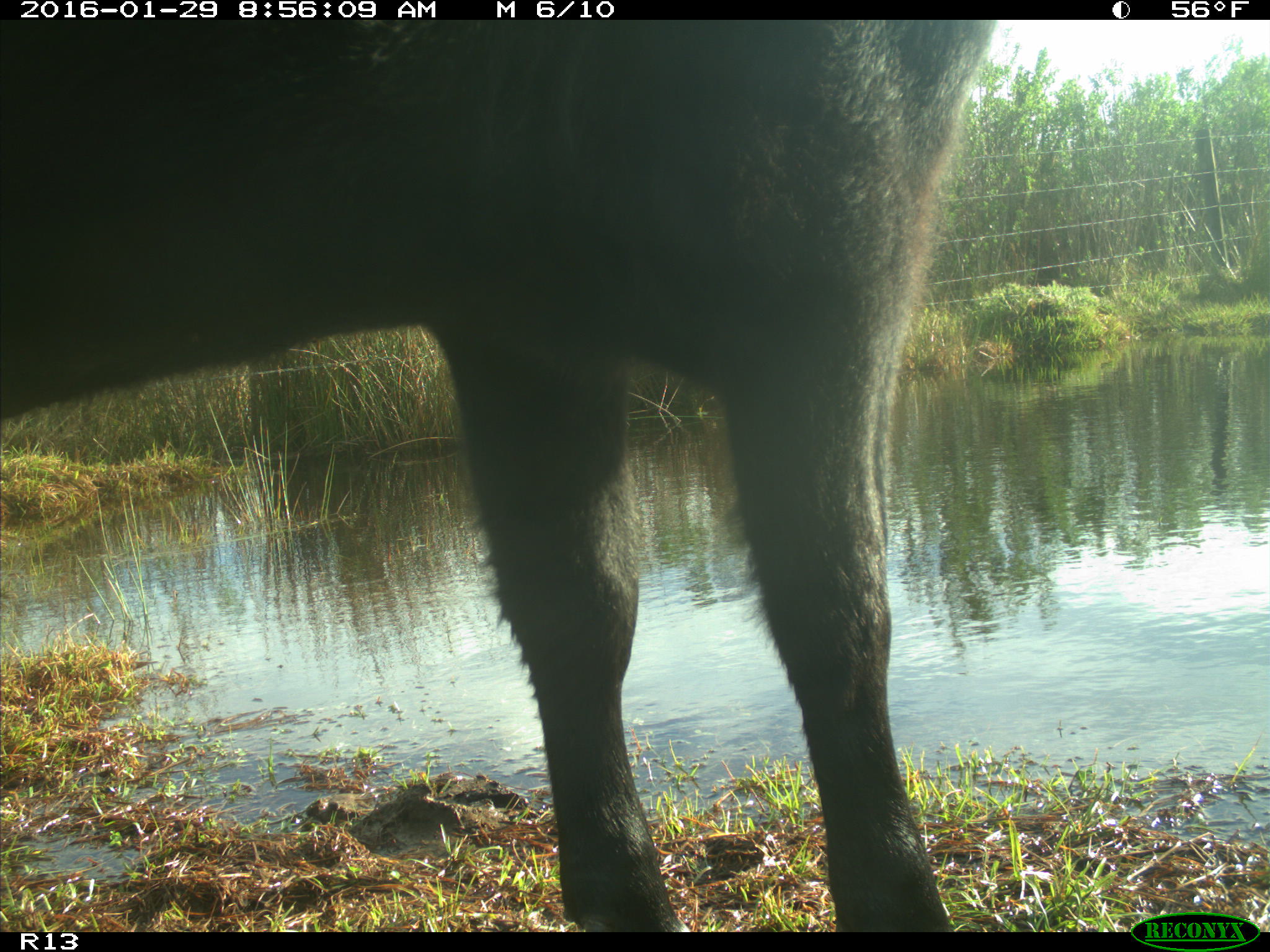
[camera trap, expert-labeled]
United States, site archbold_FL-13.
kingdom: Animalia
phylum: Chordata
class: Mammalia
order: Artiodactyla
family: Bovidae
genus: Bos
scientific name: Bos taurus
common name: domestic cow